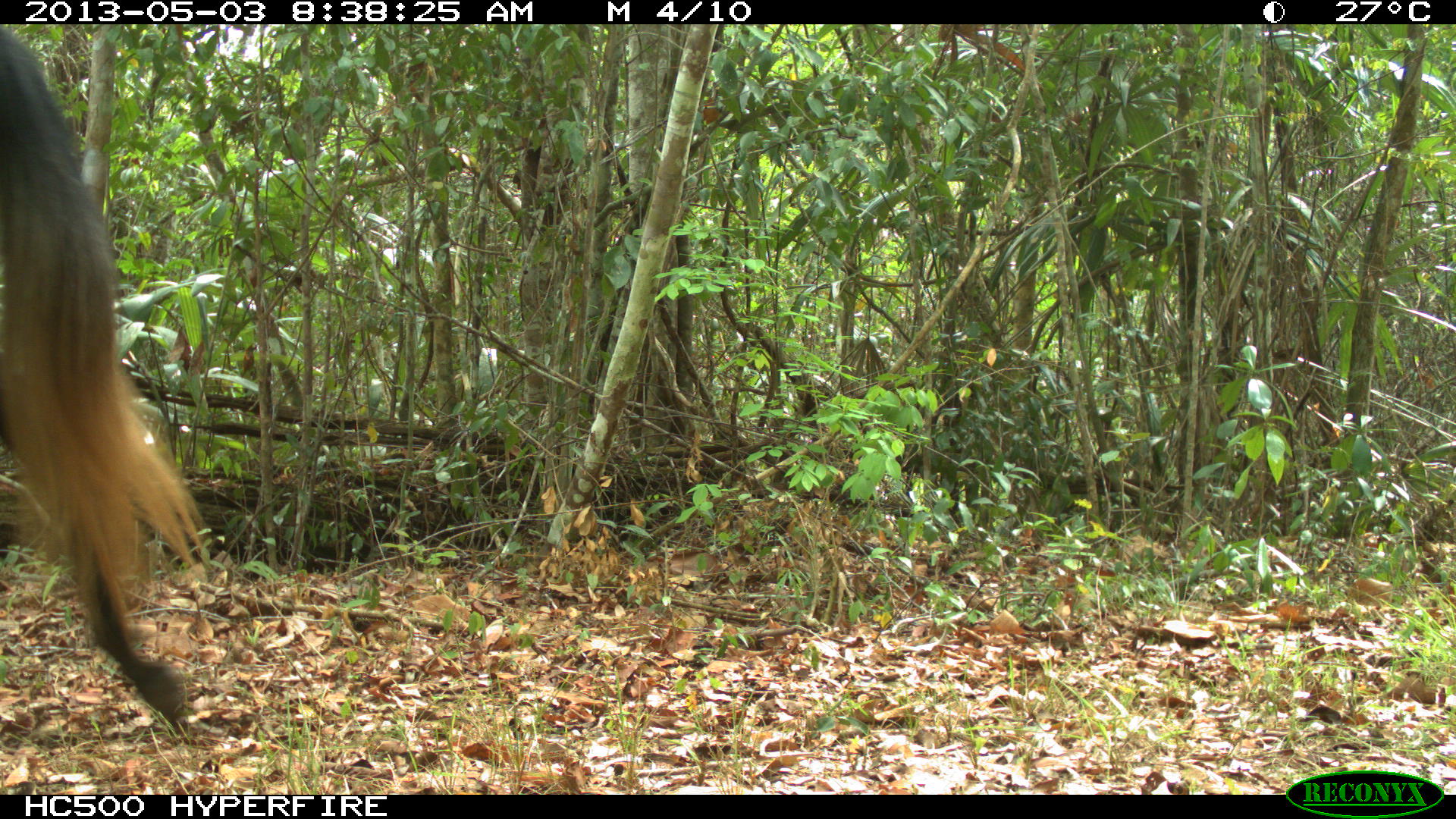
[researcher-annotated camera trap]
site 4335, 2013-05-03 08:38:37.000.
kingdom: Animalia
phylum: Chordata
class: Mammalia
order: Perissodactyla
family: Equidae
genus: Equus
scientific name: Equus ferus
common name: wild horse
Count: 4.